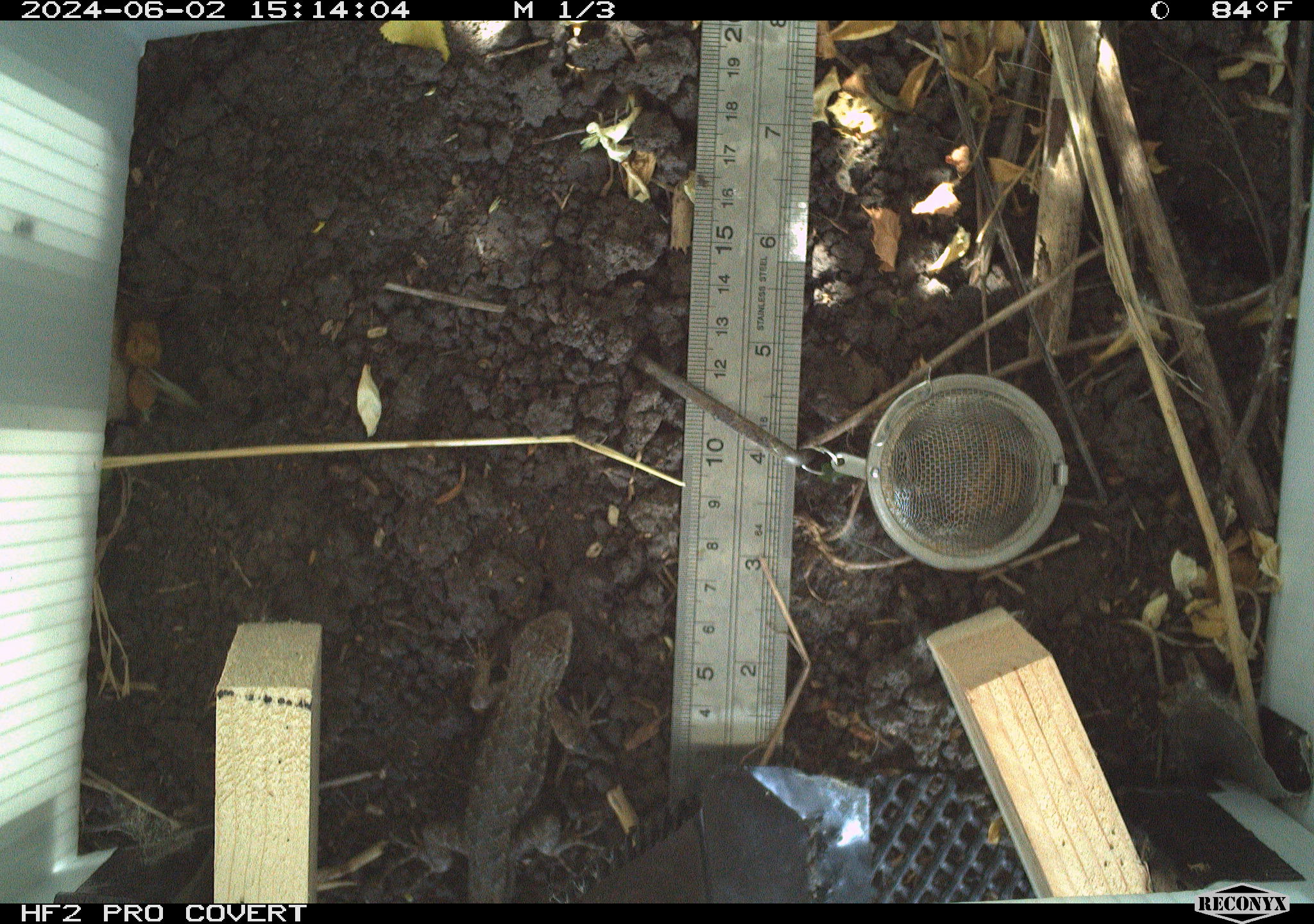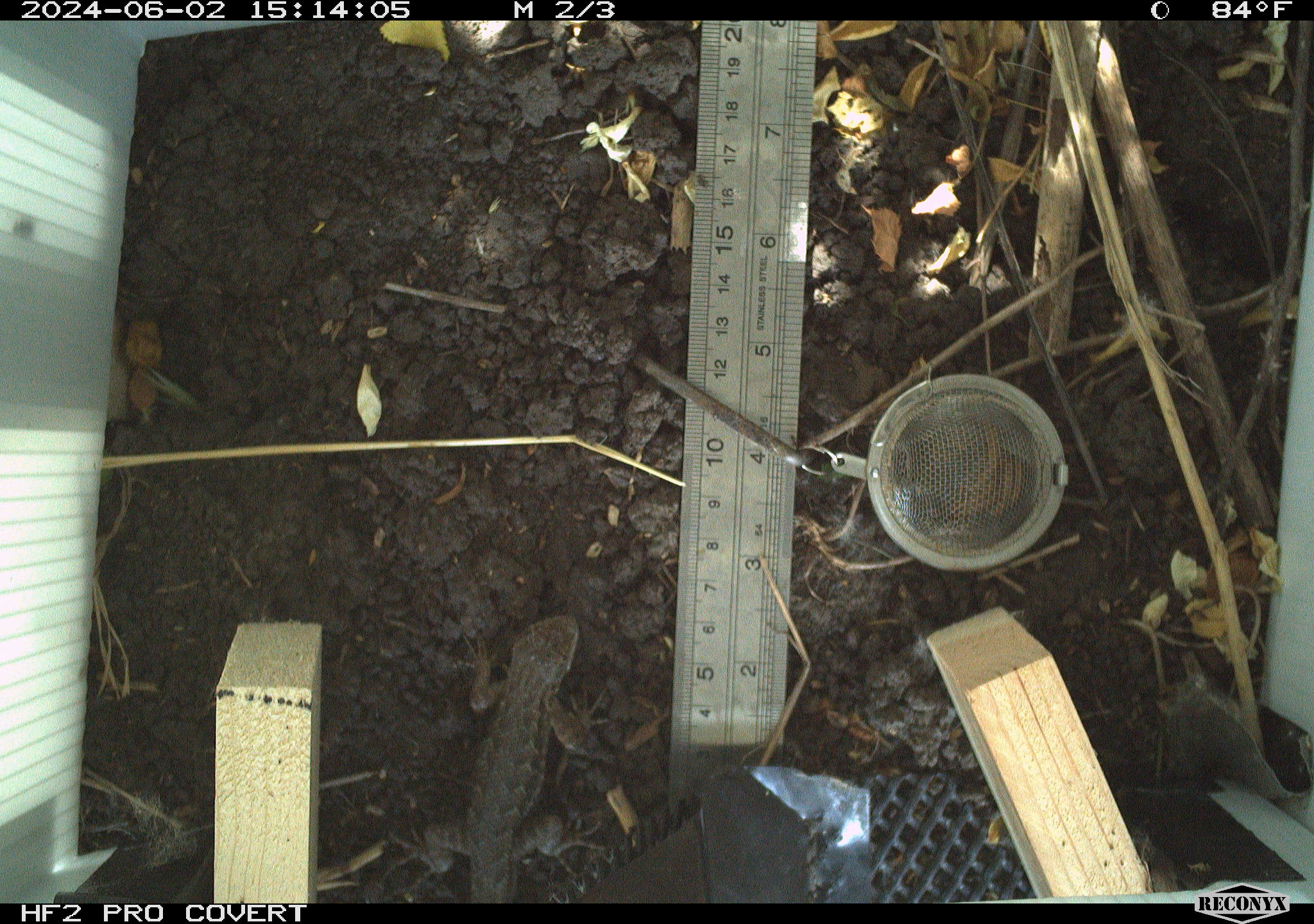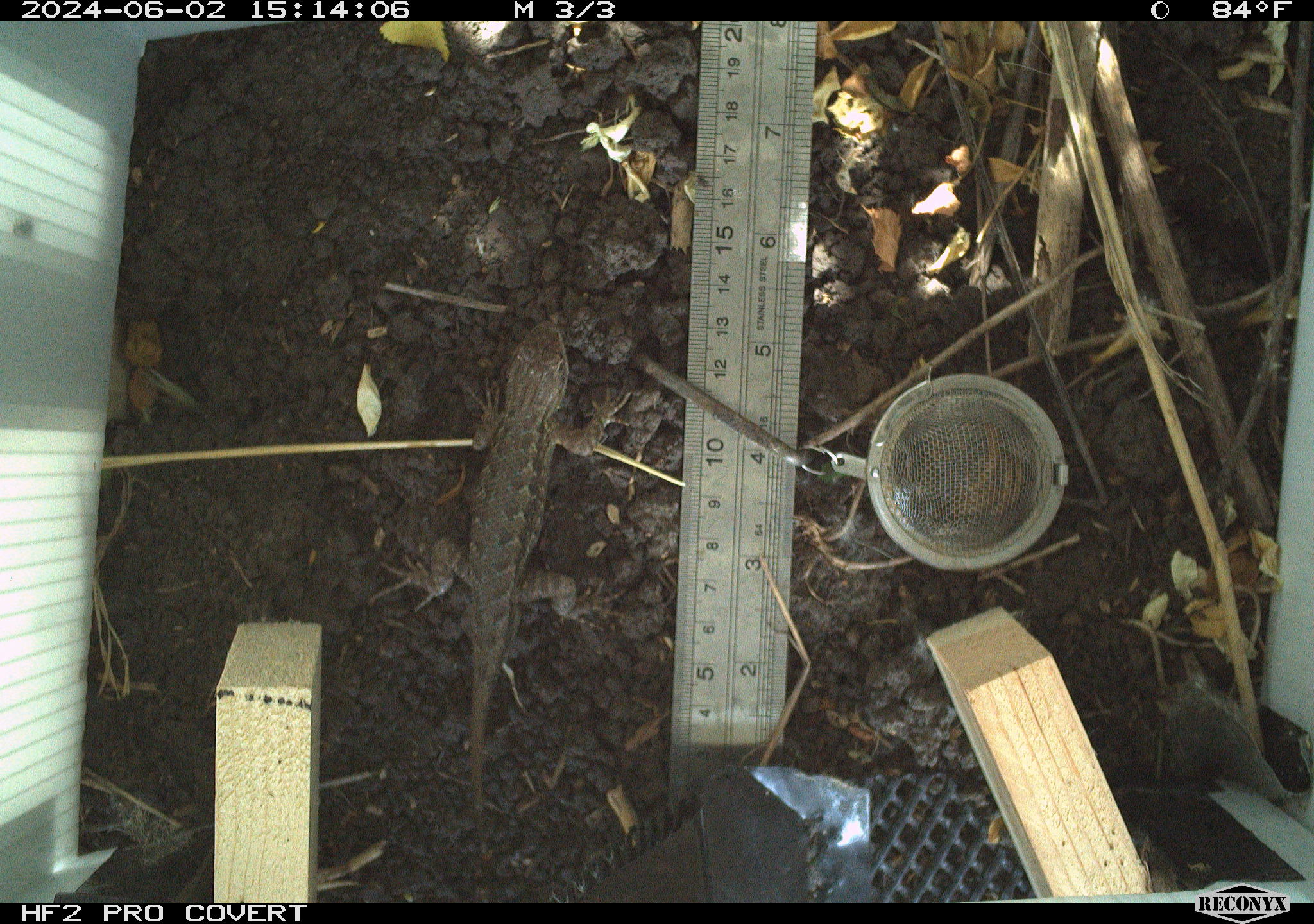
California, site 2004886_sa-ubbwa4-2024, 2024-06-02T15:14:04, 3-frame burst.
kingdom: Animalia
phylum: Chordata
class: Reptilia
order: Squamata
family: Phrynosomatidae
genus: Sceloporus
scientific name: Sceloporus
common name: spiny lizards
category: sceloporus species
Sceloporus species (spiny lizards) (Sceloporus).